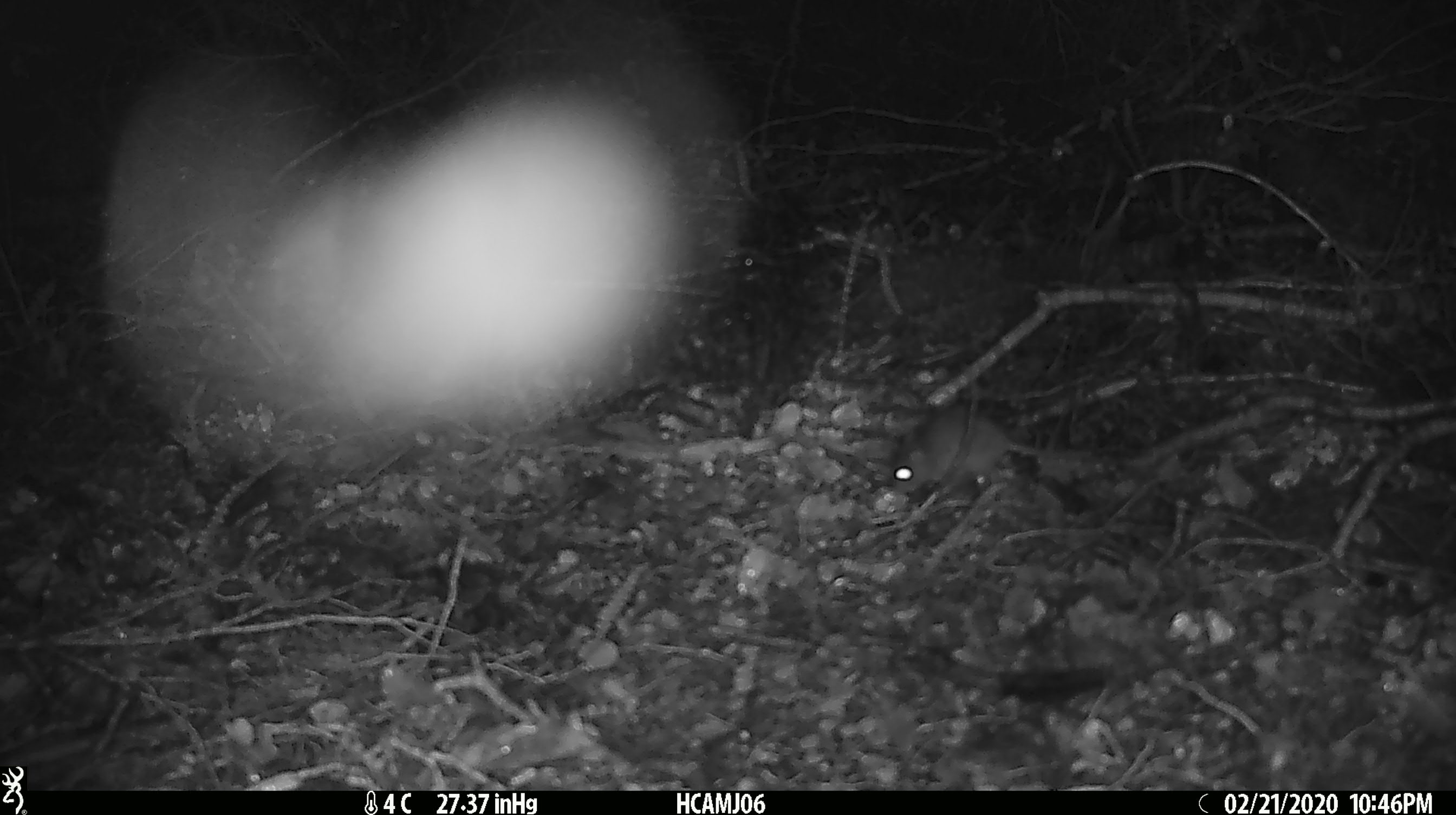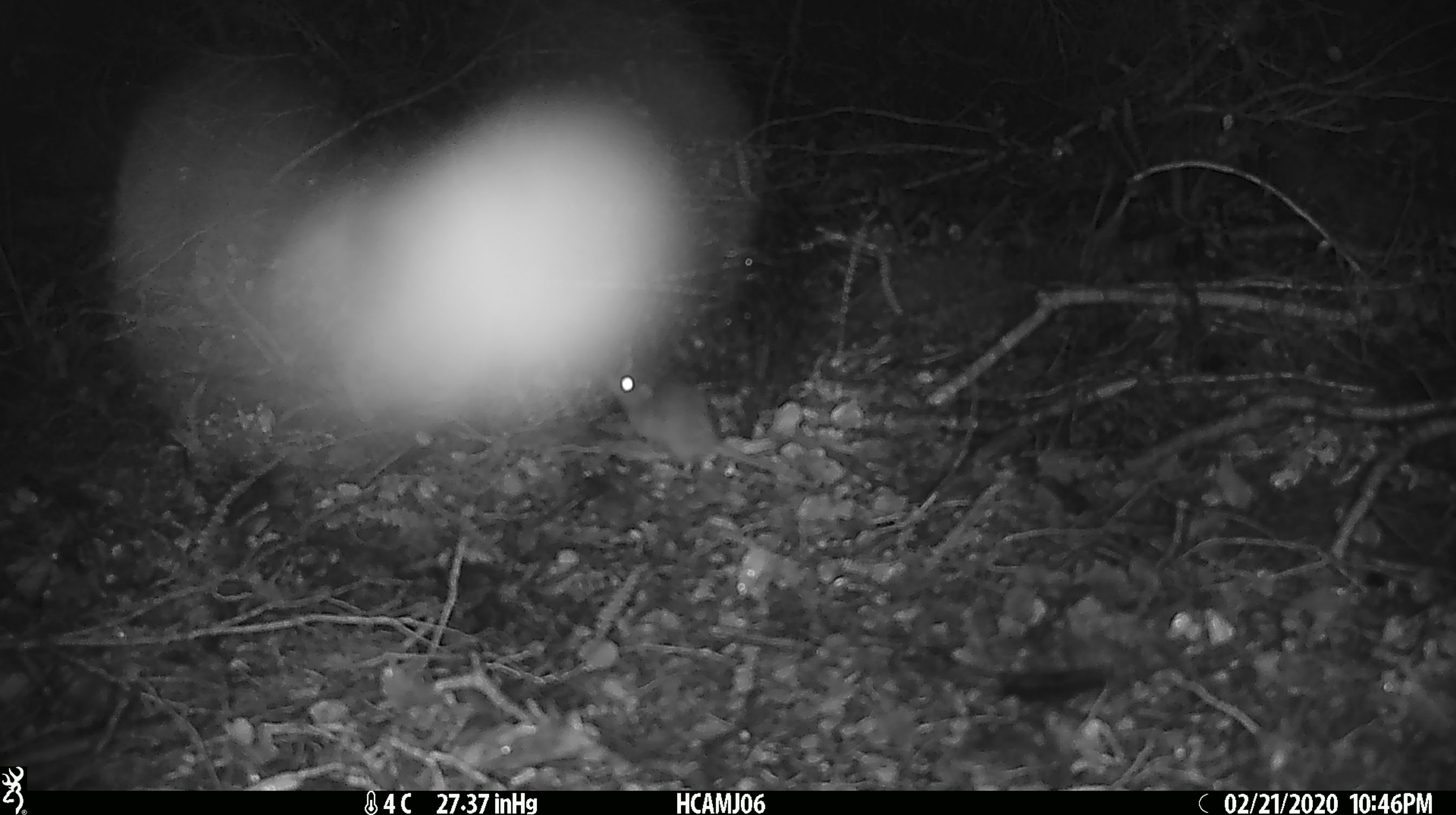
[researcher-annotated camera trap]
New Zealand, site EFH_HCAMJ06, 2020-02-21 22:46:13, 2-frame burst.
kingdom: Animalia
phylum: Chordata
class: Mammalia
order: Rodentia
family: Muridae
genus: Mus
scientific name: Mus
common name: mouse